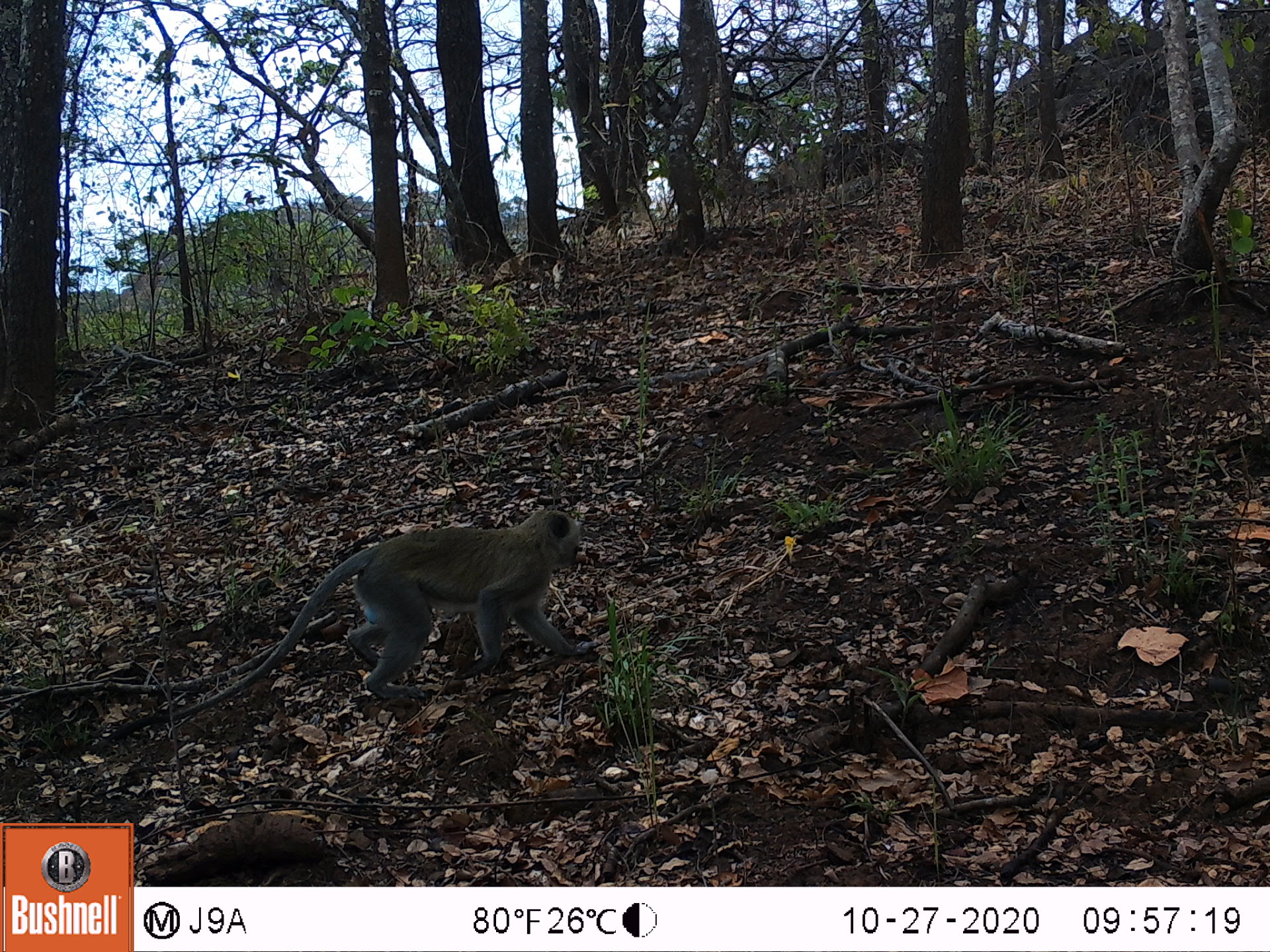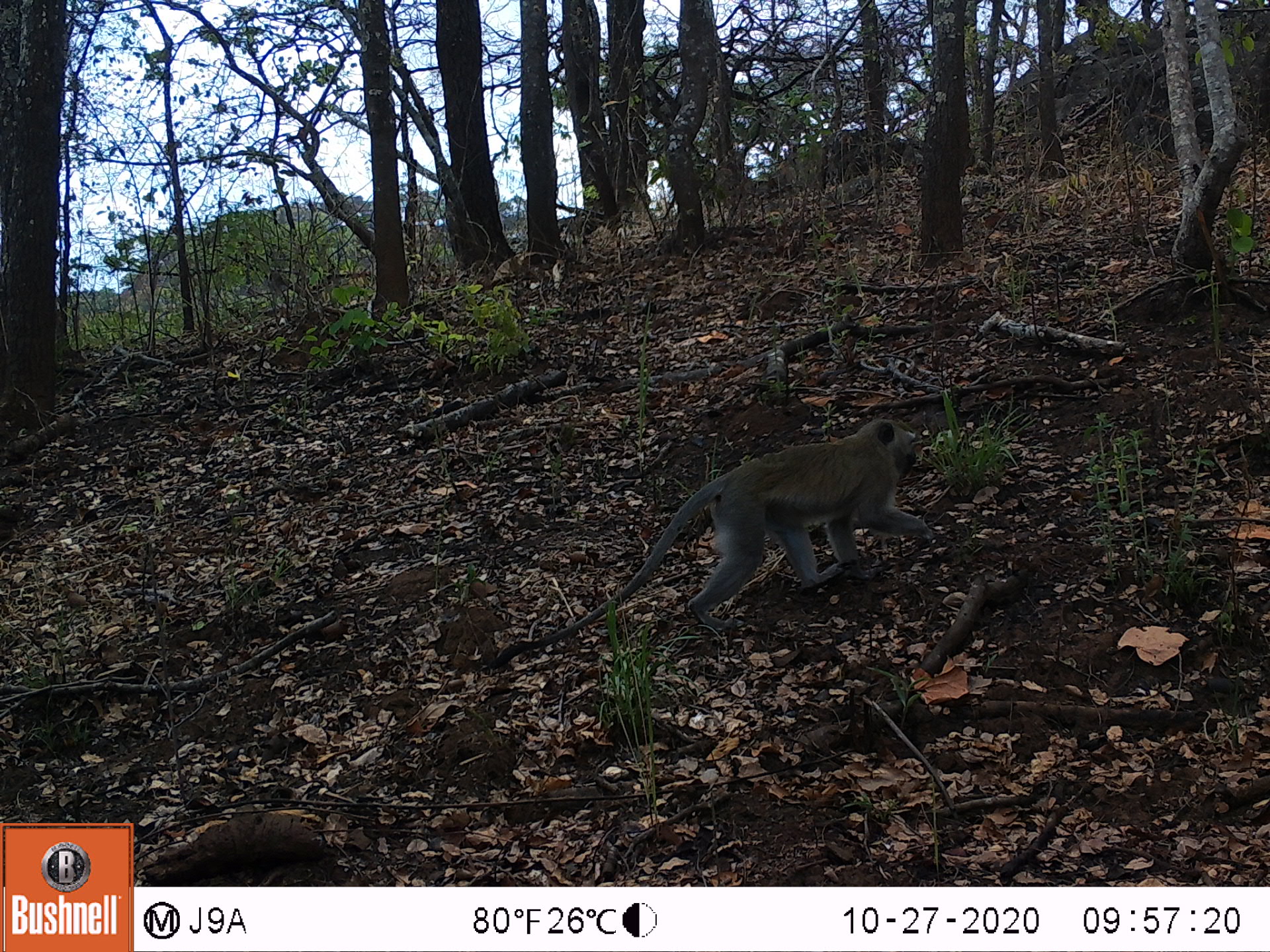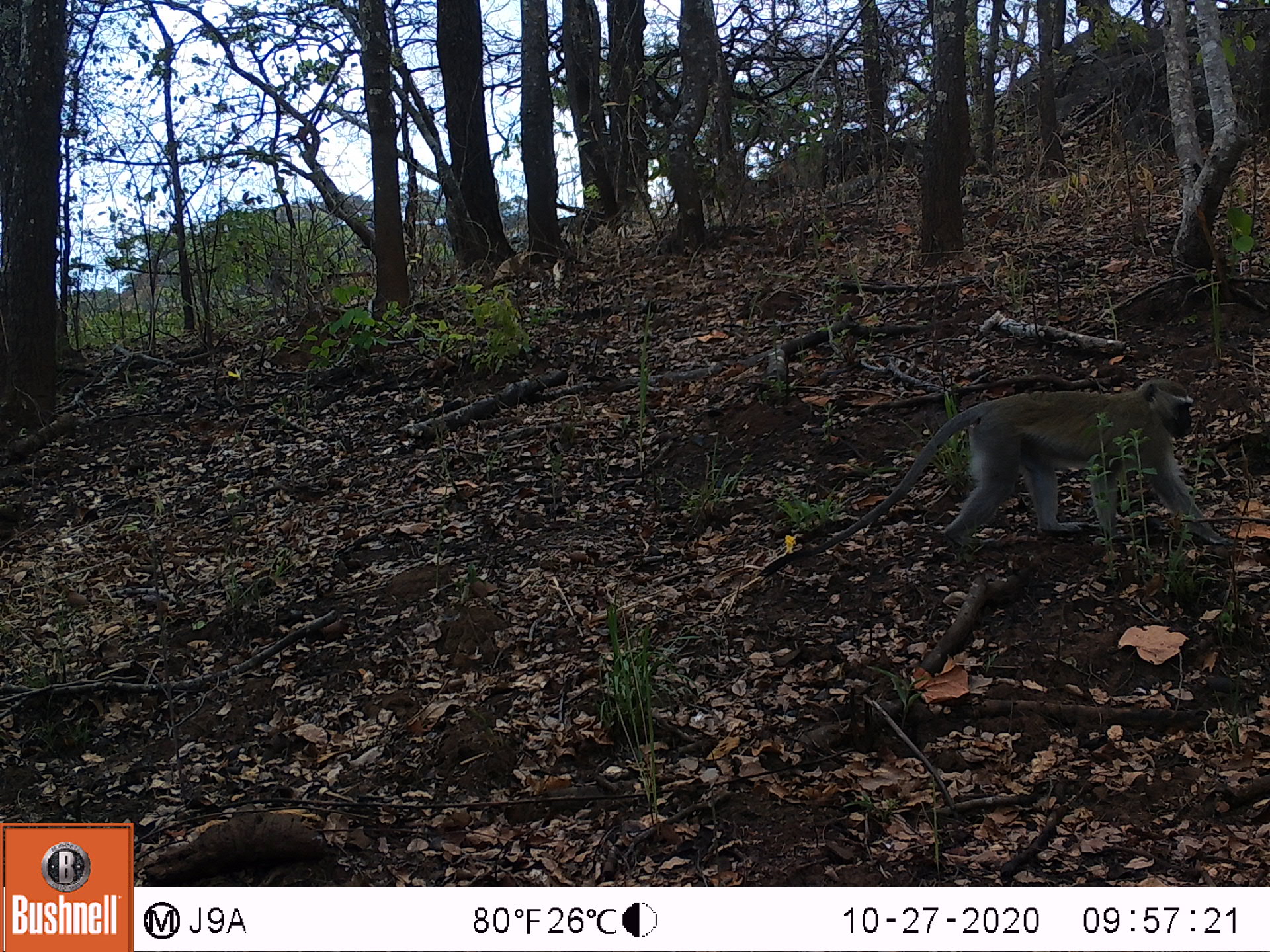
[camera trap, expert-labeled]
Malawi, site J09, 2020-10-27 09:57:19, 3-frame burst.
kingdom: Animalia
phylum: Chordata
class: Mammalia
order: Primates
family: Cercopithecidae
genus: Chlorocebus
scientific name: Chlorocebus pygerythrus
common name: vervet monkey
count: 1